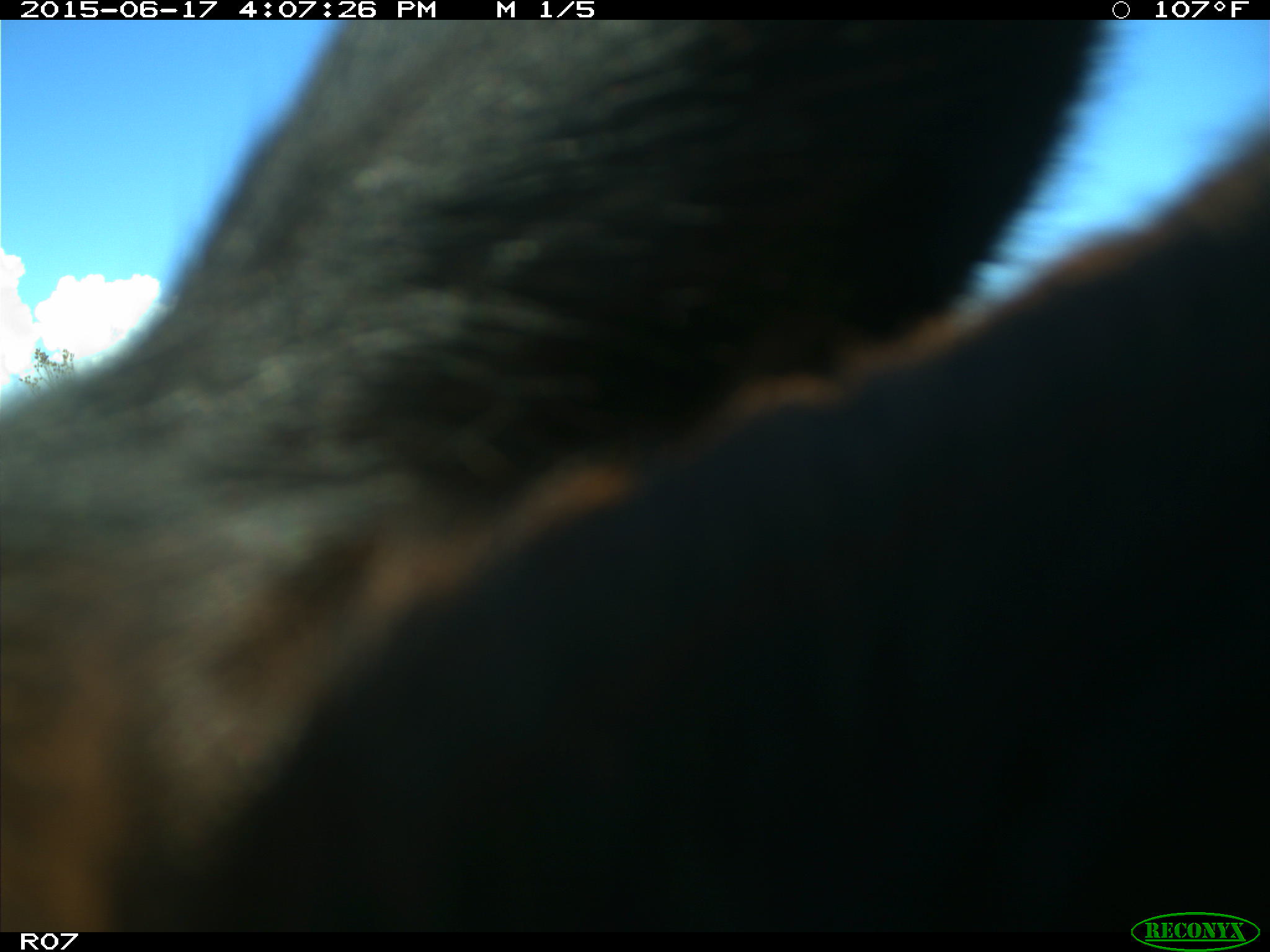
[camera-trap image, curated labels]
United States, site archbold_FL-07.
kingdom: Animalia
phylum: Chordata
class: Mammalia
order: Artiodactyla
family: Bovidae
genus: Bos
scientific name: Bos taurus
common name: domestic cow